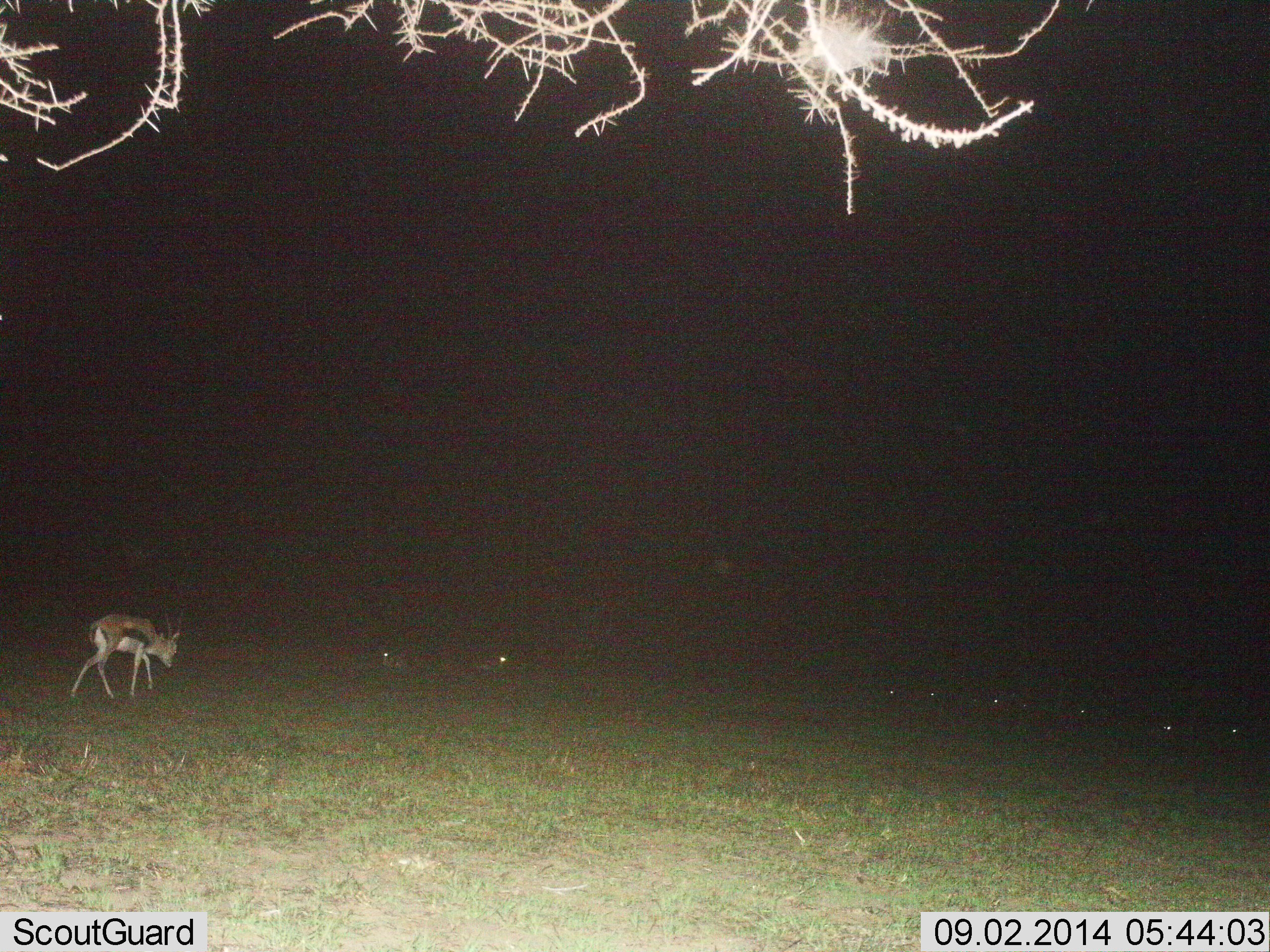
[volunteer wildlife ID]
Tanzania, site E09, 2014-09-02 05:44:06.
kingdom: Animalia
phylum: Chordata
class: Mammalia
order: Artiodactyla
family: Bovidae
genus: Eudorcas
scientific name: Eudorcas thomsonii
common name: thomson's gazelle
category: gazellethomsons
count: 9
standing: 30%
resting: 20%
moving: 70%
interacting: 0%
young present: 0%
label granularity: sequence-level